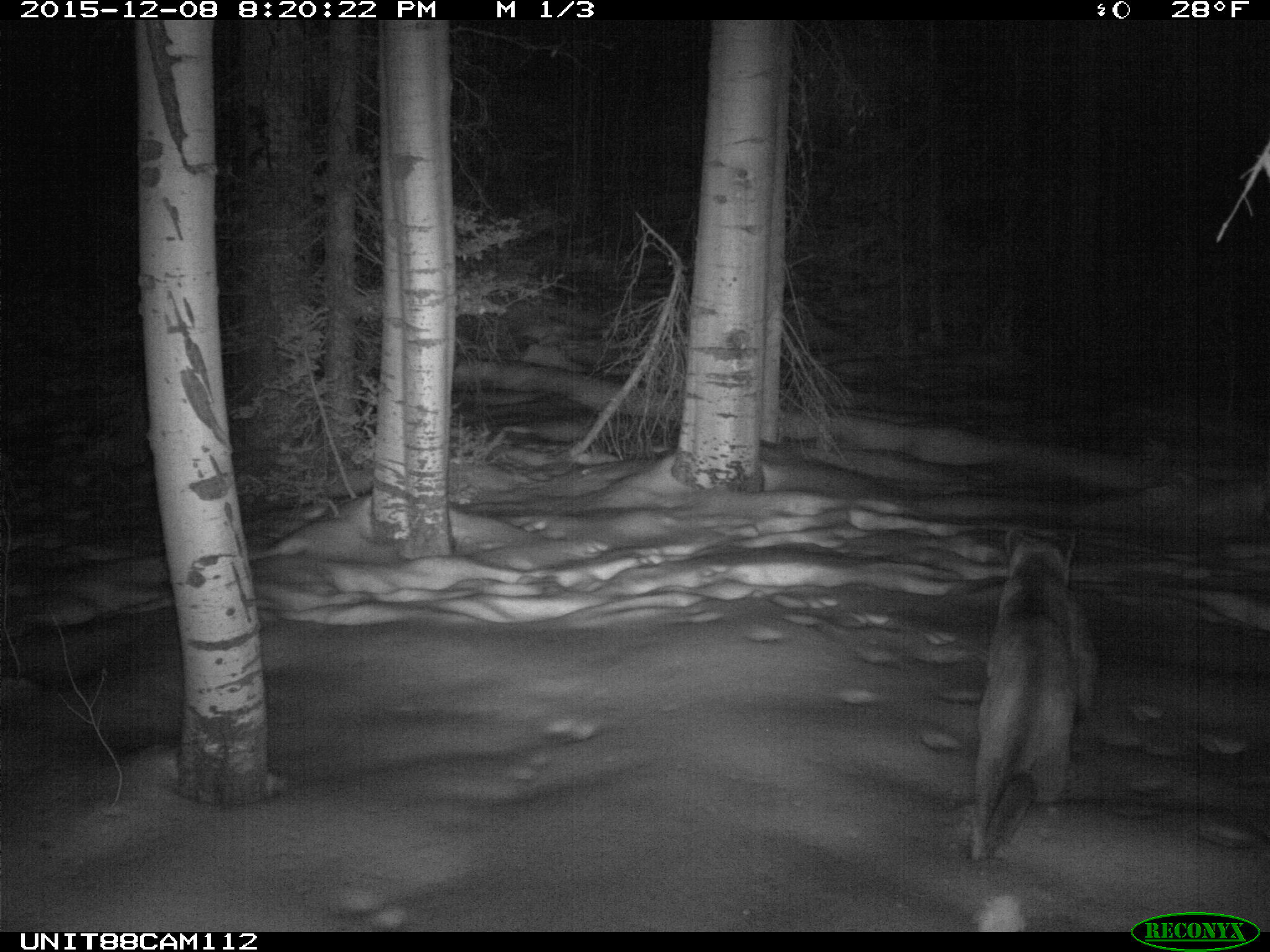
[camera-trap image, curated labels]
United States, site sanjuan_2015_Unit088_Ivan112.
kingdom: Animalia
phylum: Chordata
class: Mammalia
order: Carnivora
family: Felidae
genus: Puma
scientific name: Puma concolor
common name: mountain lion